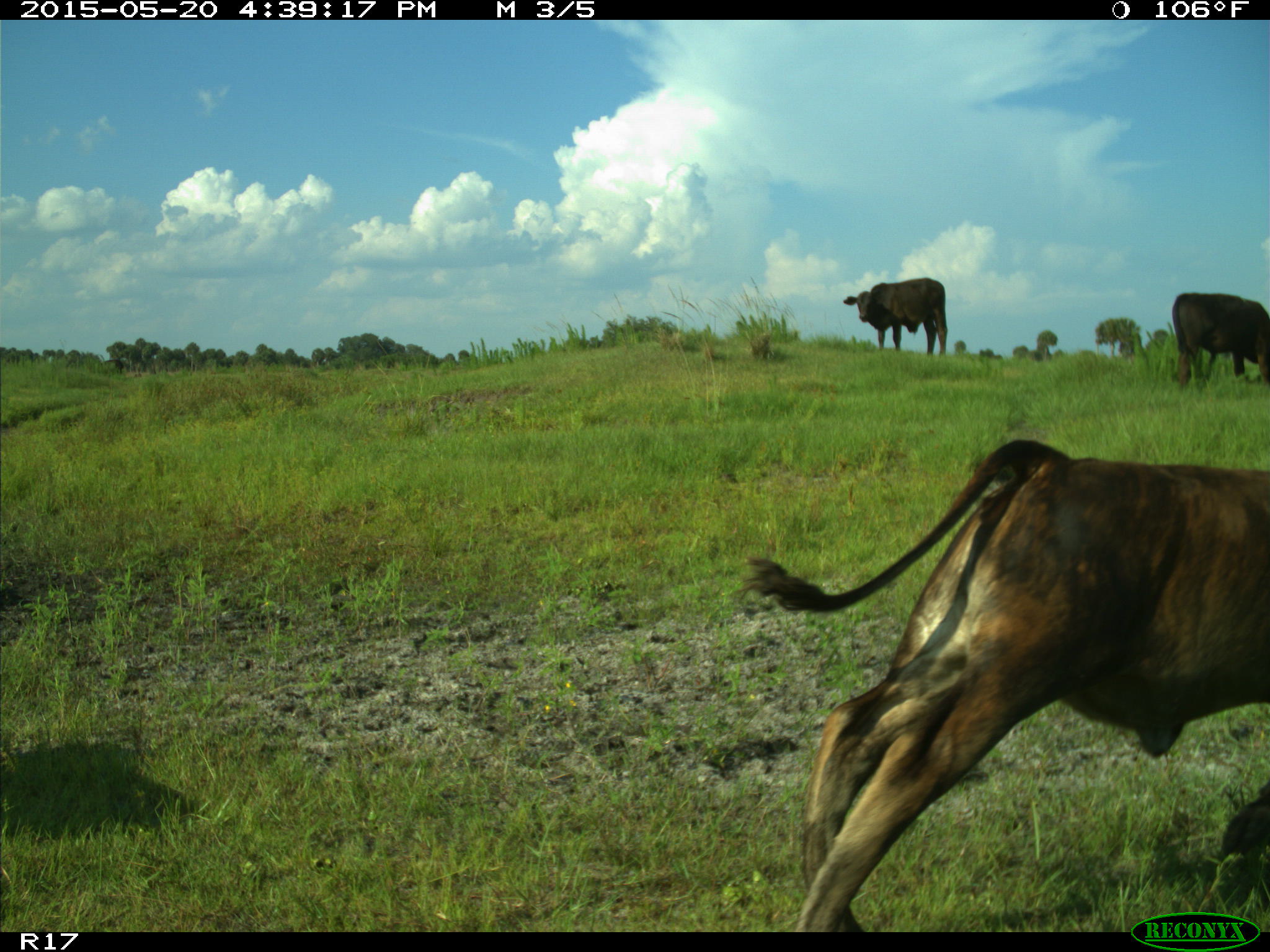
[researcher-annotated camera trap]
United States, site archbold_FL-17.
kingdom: Animalia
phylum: Chordata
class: Mammalia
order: Artiodactyla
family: Bovidae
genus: Bos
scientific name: Bos taurus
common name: domestic cow